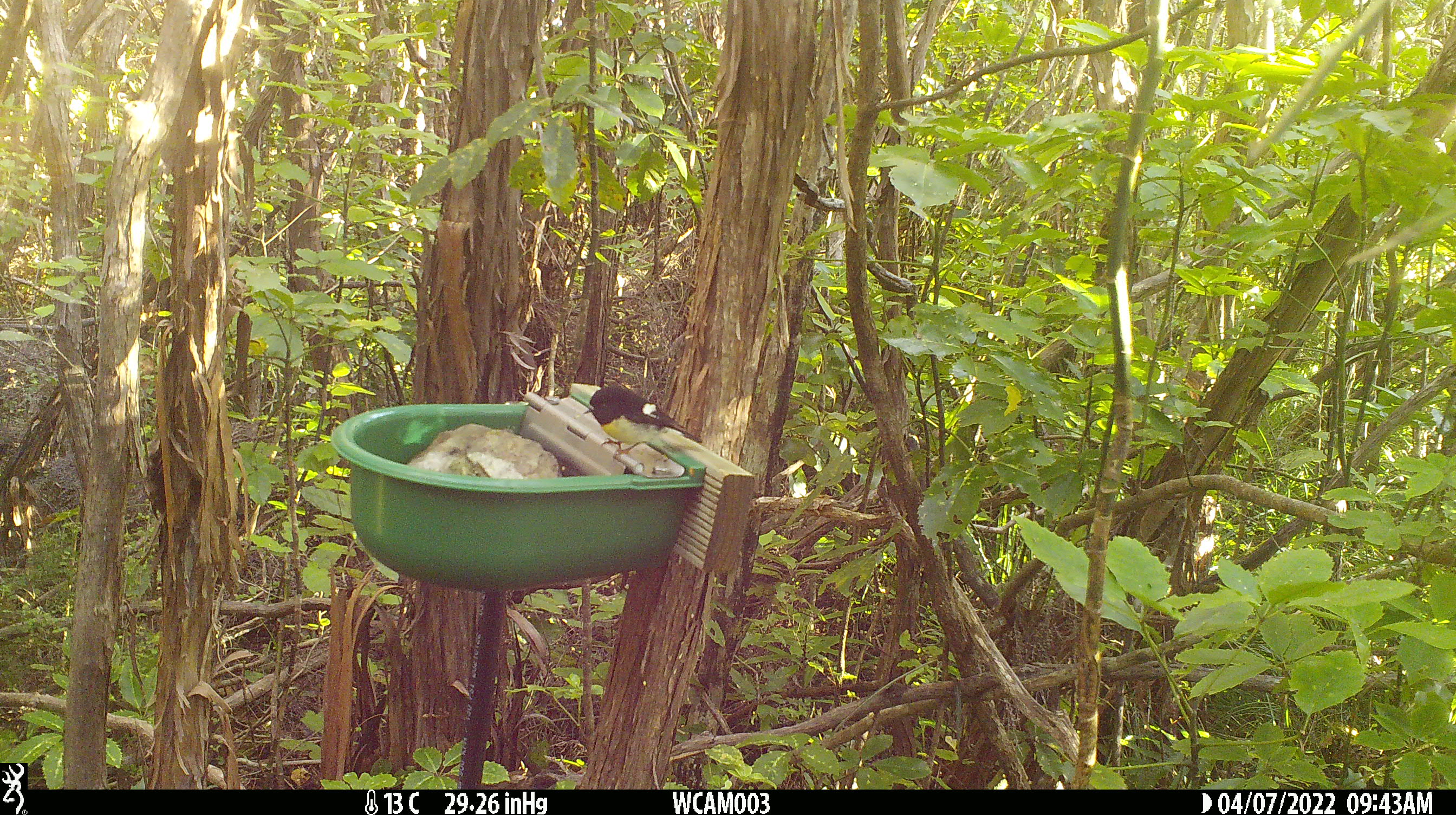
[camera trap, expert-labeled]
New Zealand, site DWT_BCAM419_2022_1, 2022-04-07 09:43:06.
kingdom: Animalia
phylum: Chordata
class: Aves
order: Passeriformes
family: Petroicidae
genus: Petroica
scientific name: Petroica macrocephala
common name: tomtit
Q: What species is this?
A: Tomtit (Petroica macrocephala).